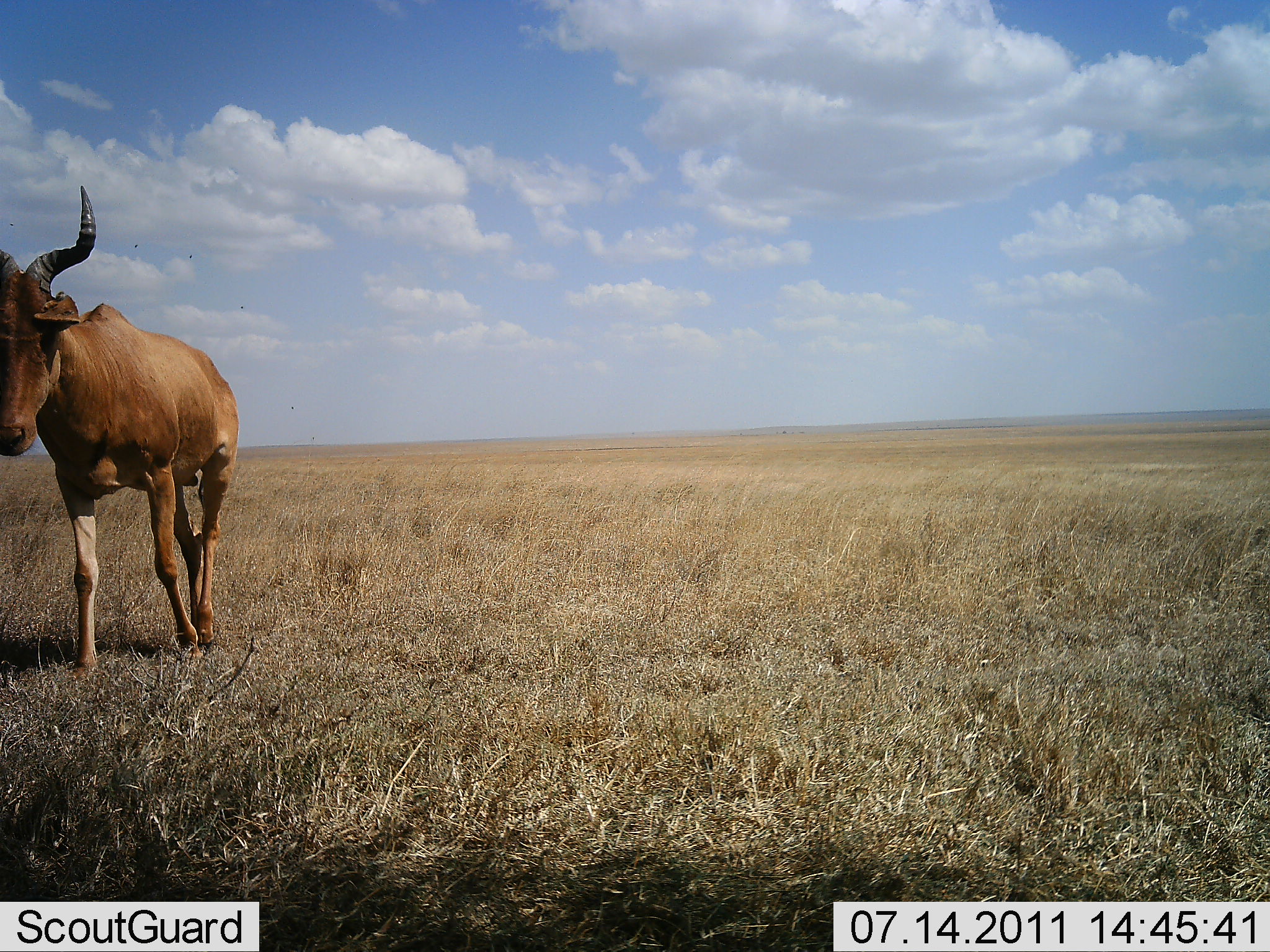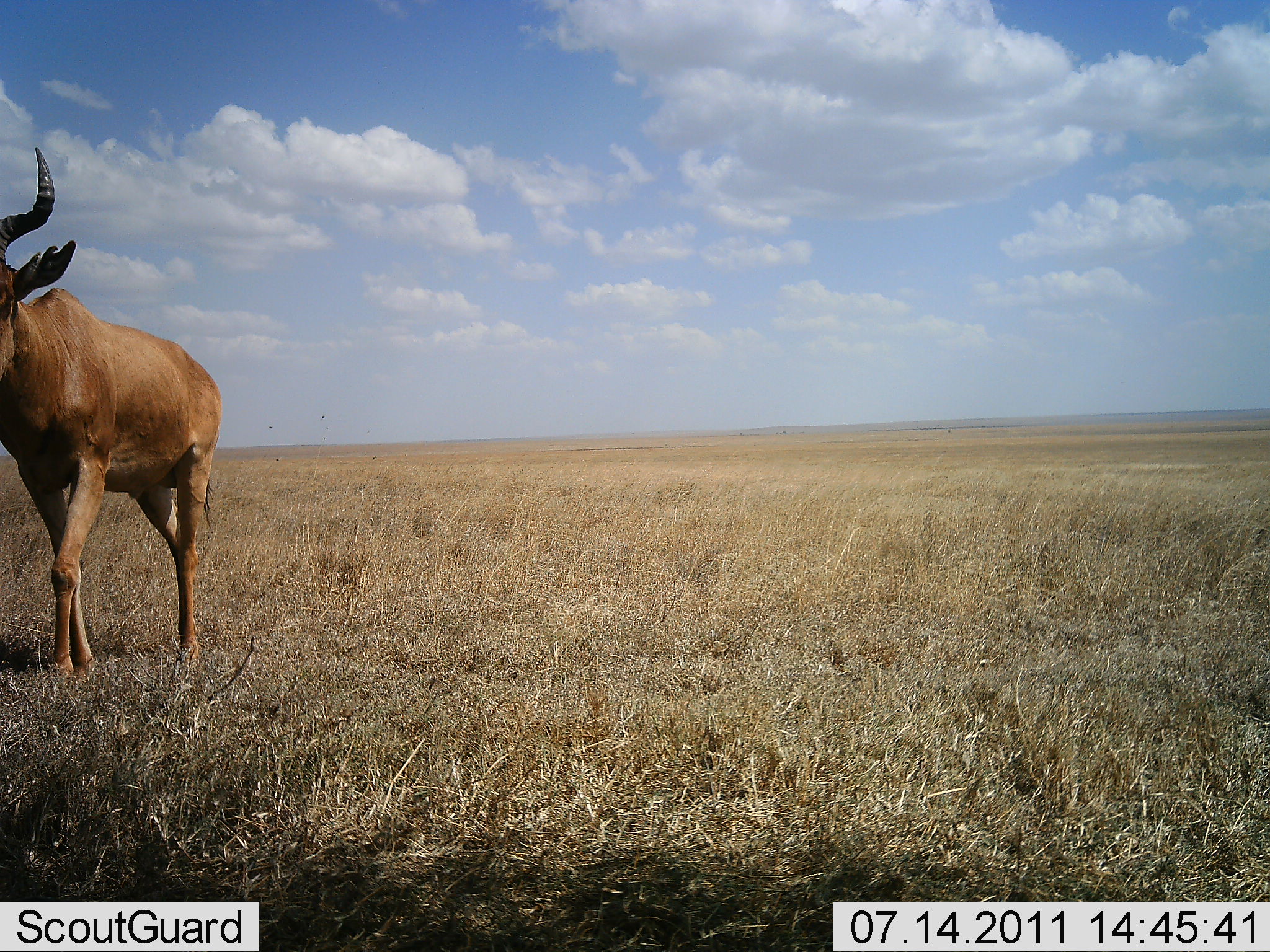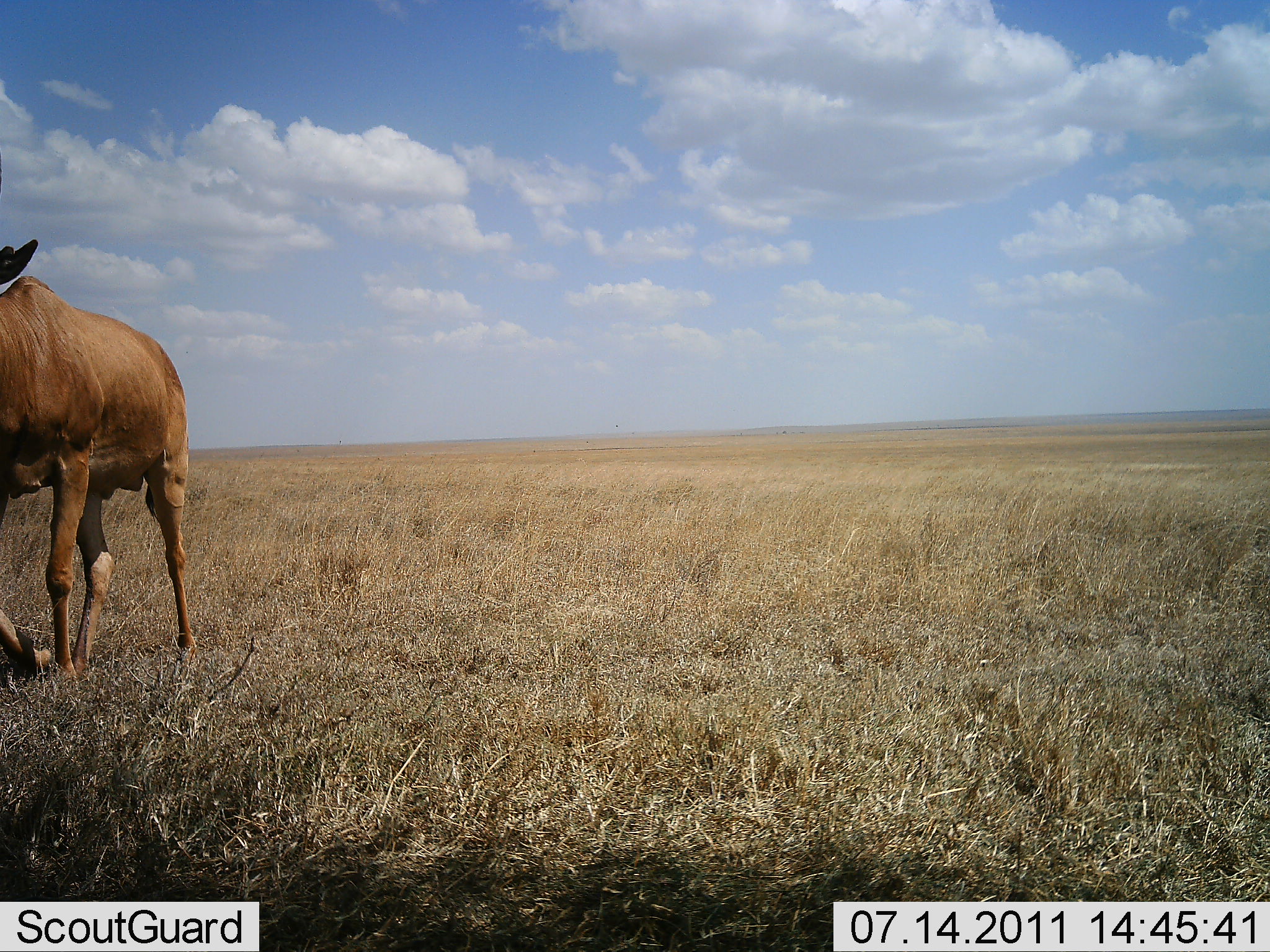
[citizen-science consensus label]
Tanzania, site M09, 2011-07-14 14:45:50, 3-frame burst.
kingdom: Animalia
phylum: Chordata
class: Mammalia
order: Artiodactyla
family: Bovidae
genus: Alcelaphus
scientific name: Alcelaphus buselaphus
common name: hartebeest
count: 1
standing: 9%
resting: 0%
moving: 91%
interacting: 0%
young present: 0%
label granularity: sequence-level